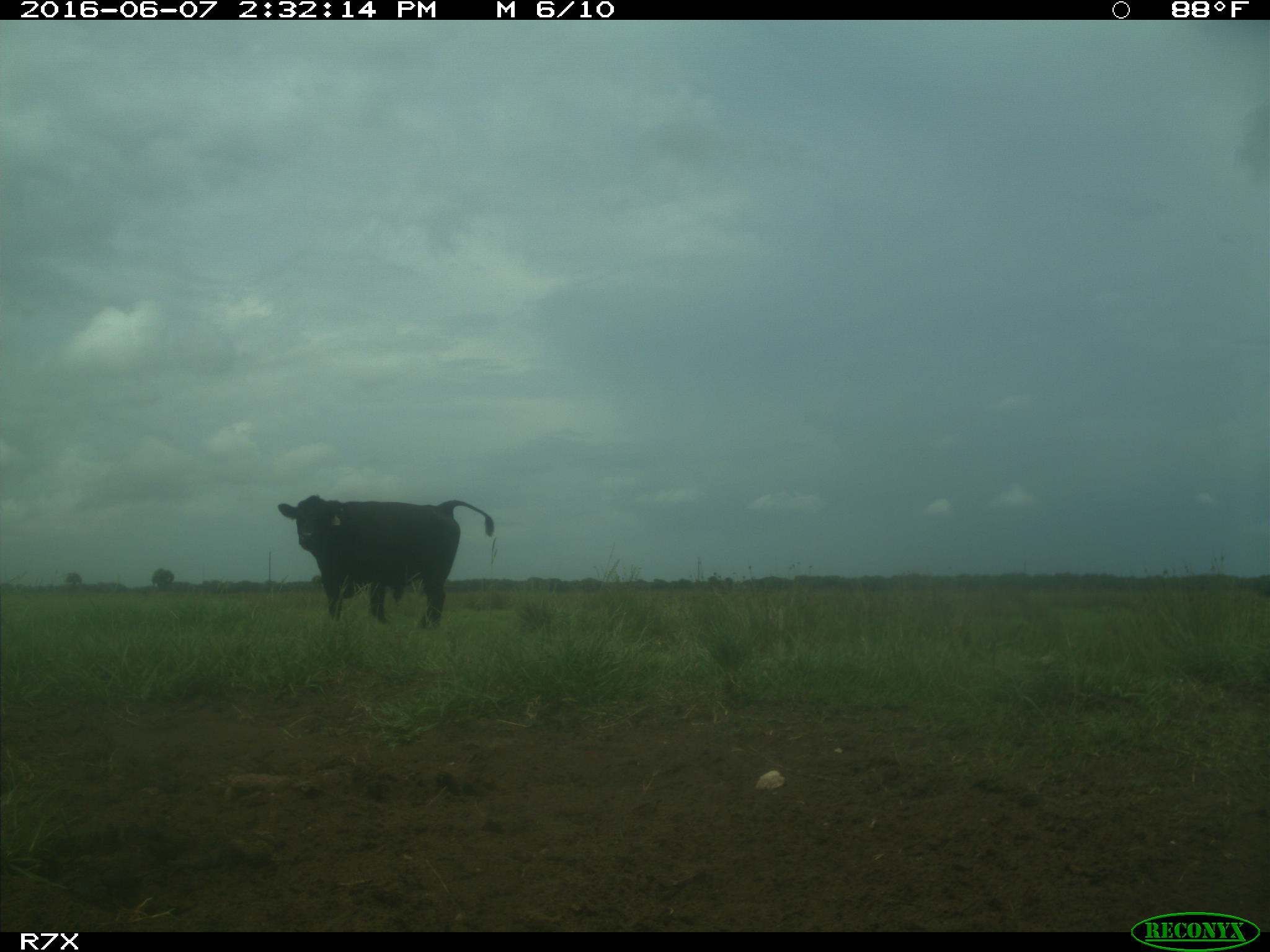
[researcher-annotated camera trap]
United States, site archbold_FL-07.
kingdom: Animalia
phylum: Chordata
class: Mammalia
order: Artiodactyla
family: Bovidae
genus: Bos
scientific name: Bos taurus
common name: domestic cow